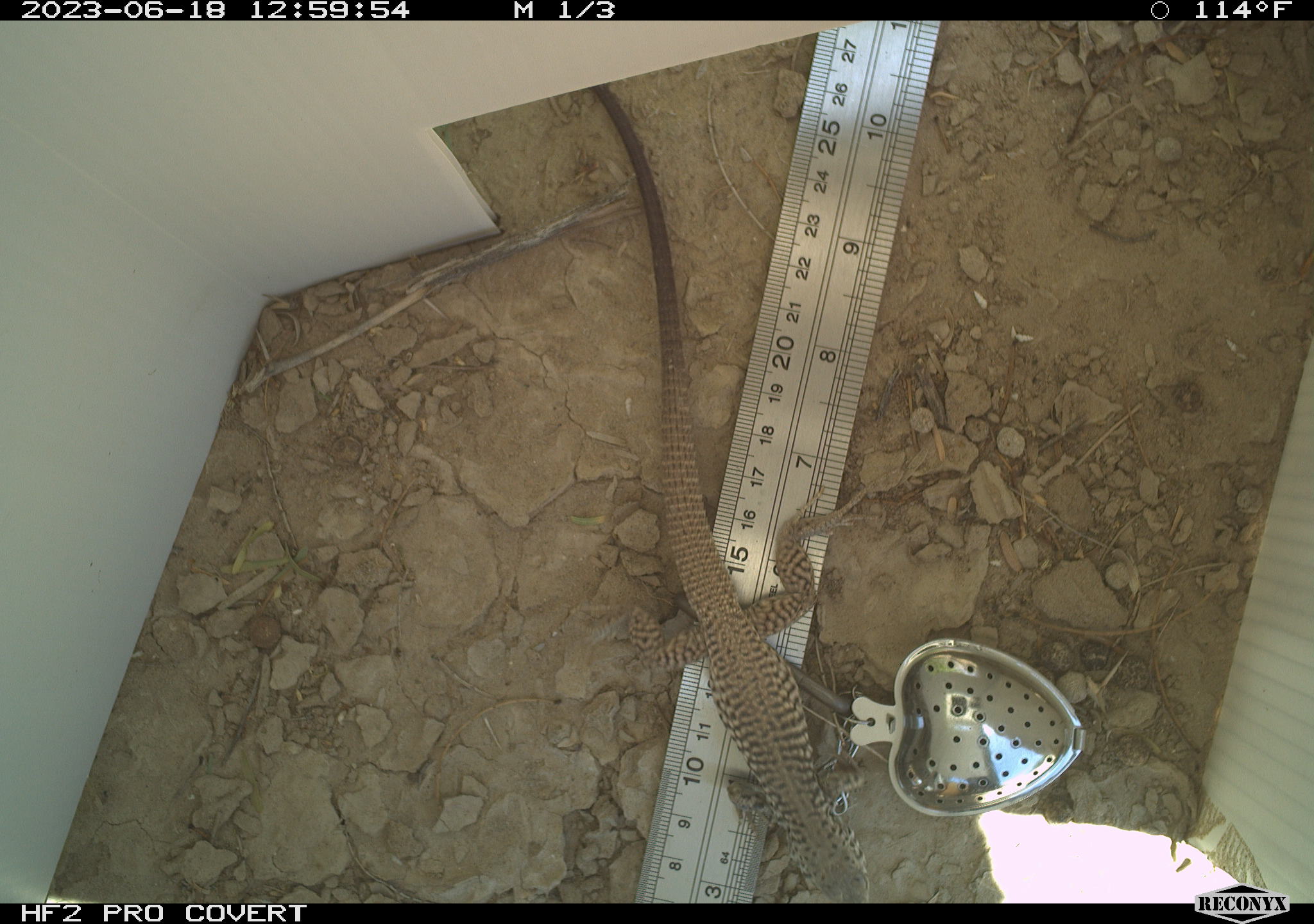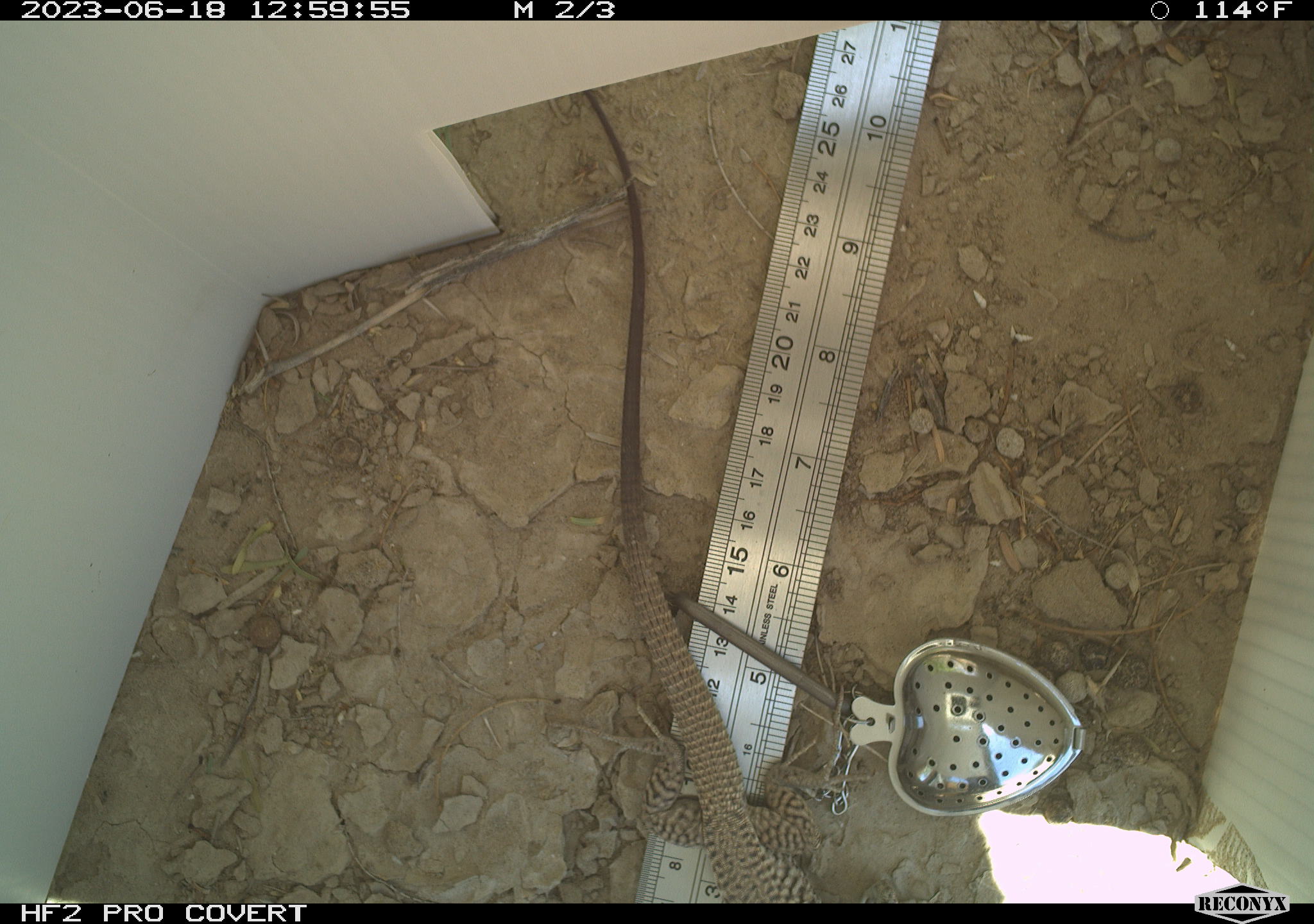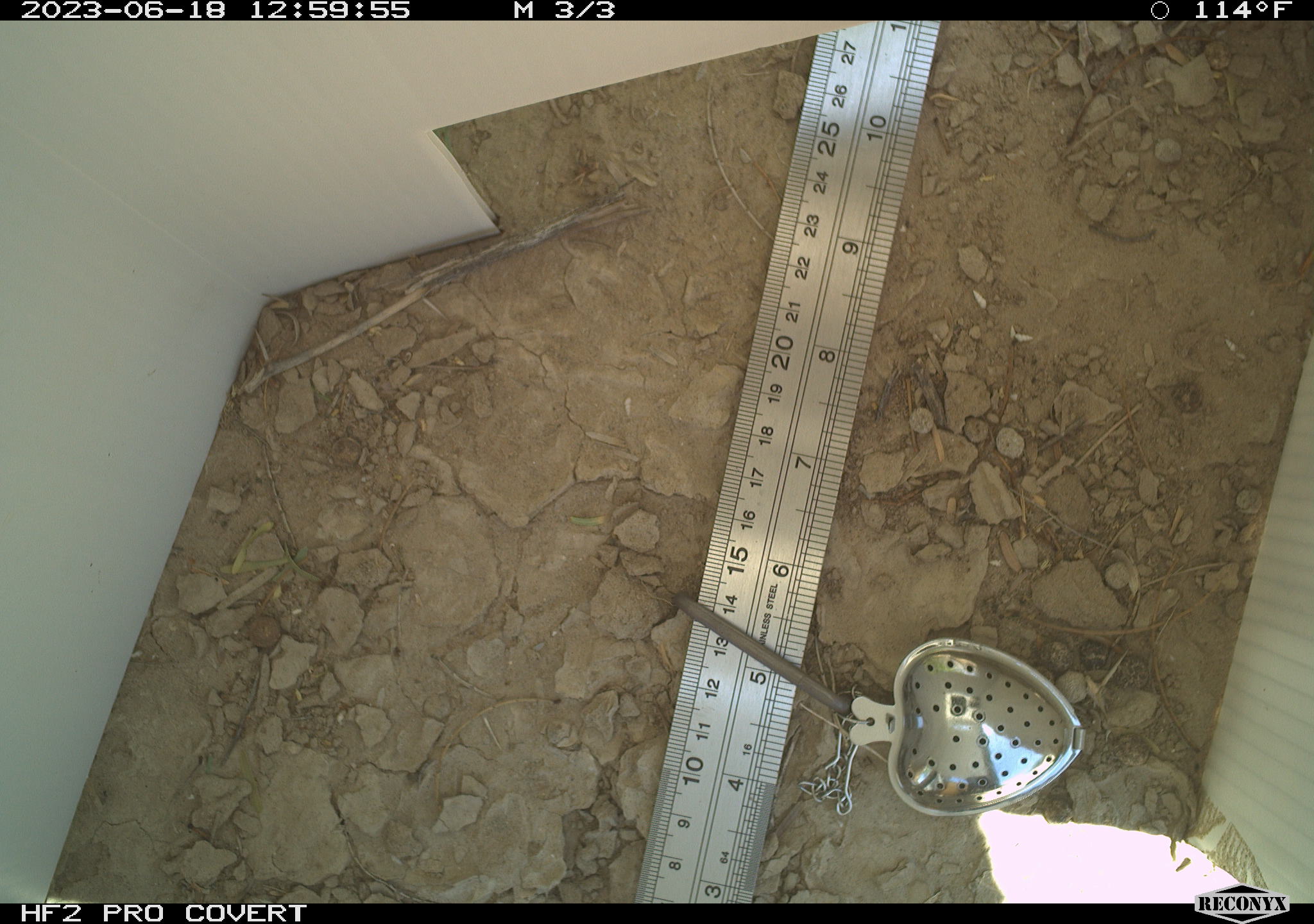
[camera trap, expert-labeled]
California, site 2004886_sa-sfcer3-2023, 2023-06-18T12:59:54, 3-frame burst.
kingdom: Animalia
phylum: Chordata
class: Reptilia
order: Squamata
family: Teiidae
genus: Aspidoscelis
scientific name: Aspidoscelis tigris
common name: western whiptail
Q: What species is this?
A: Western whiptail (Aspidoscelis tigris).